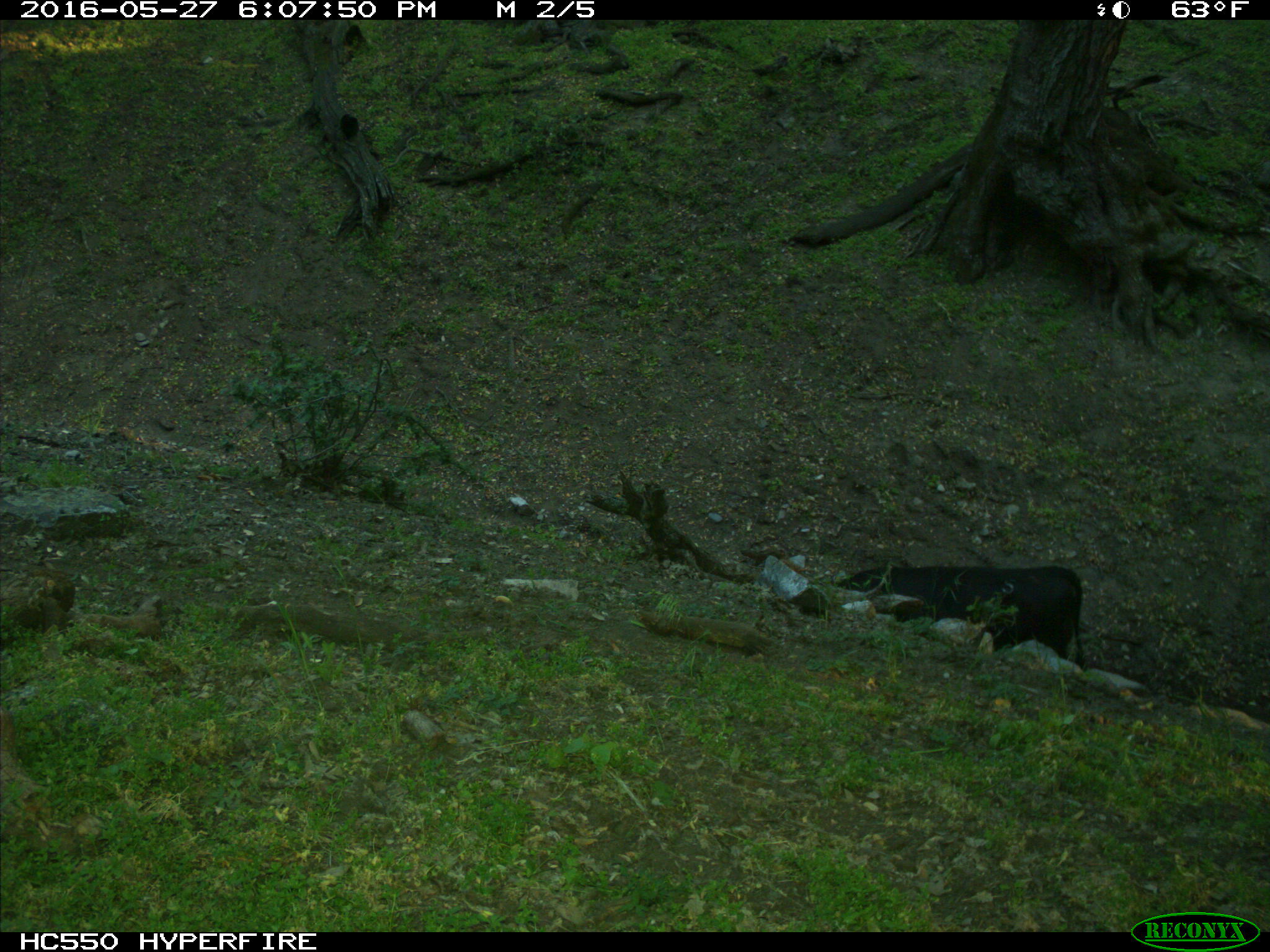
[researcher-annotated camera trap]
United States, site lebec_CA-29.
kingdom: Animalia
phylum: Chordata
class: Mammalia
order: Artiodactyla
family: Bovidae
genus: Bos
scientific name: Bos taurus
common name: domestic cow